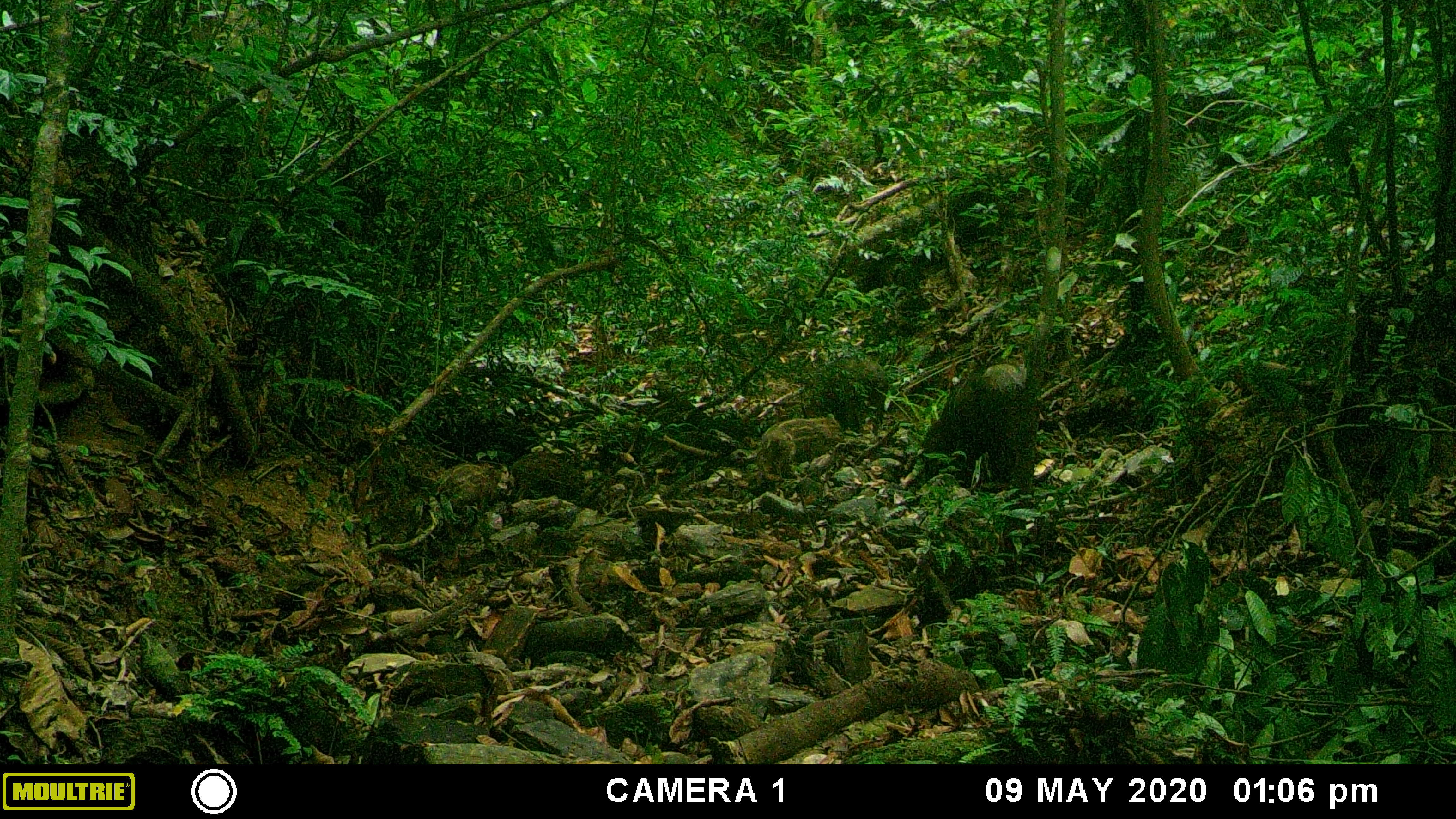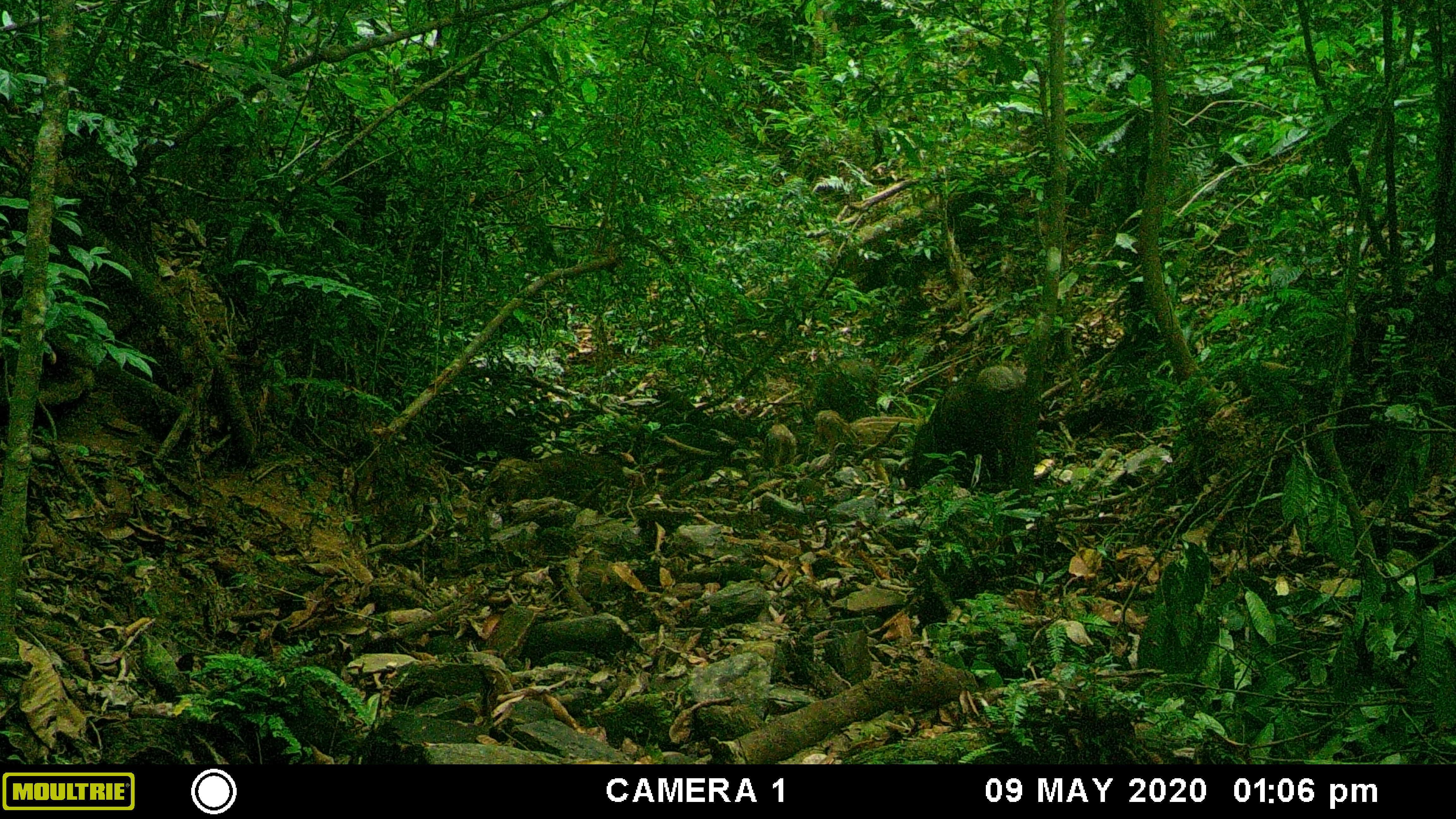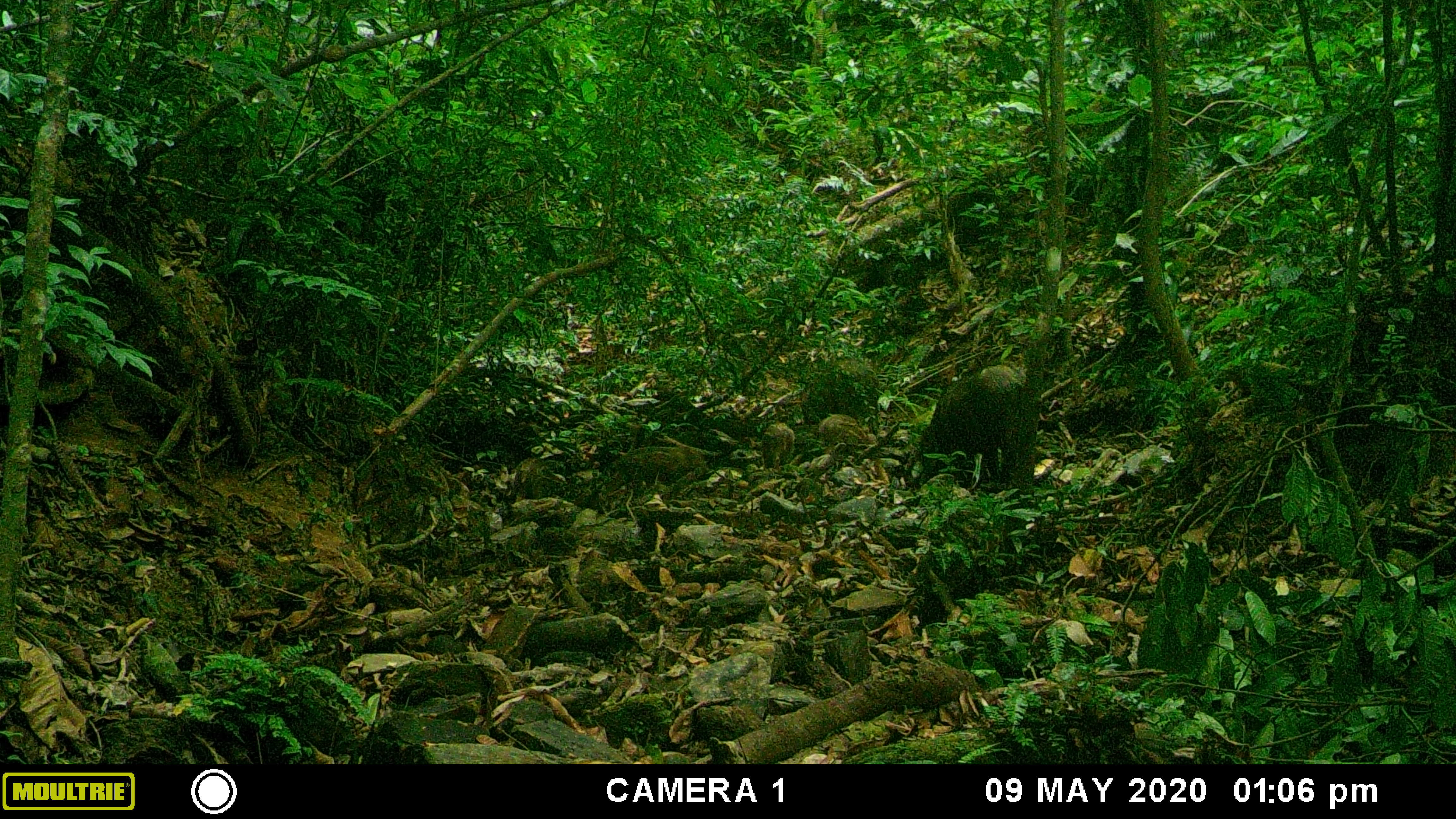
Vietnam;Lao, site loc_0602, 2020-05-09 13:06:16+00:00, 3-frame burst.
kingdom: Animalia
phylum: Chordata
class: Mammalia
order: Artiodactyla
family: Suidae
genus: Sus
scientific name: Sus scrofa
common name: eurasian wild pig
Eurasian wild pig (Sus scrofa). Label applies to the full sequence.